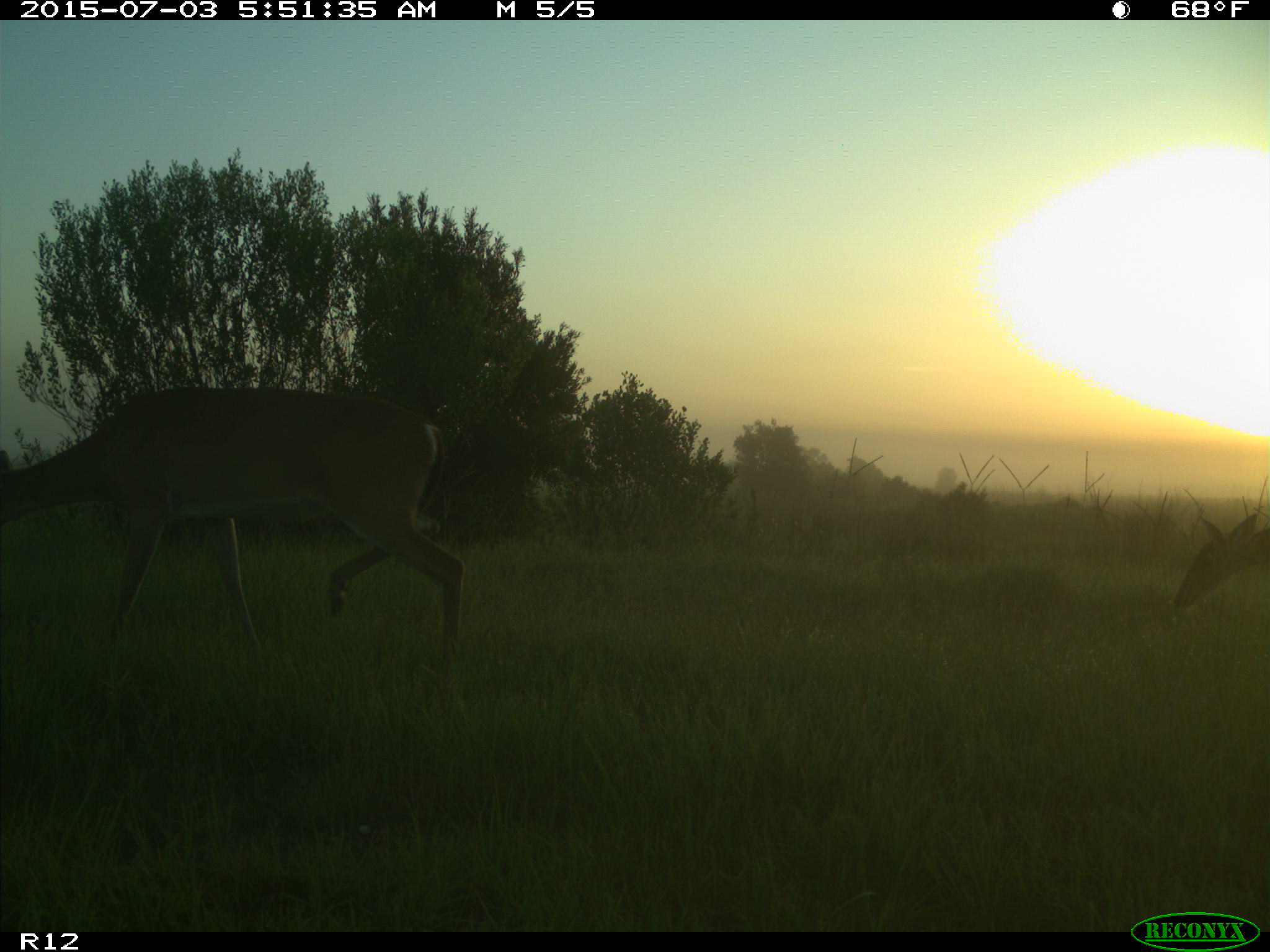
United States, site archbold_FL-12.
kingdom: Animalia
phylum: Chordata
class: Mammalia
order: Artiodactyla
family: Cervidae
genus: Odocoileus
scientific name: Odocoileus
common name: deer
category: unidentified deer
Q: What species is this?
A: Unidentified deer (deer) (Odocoileus).